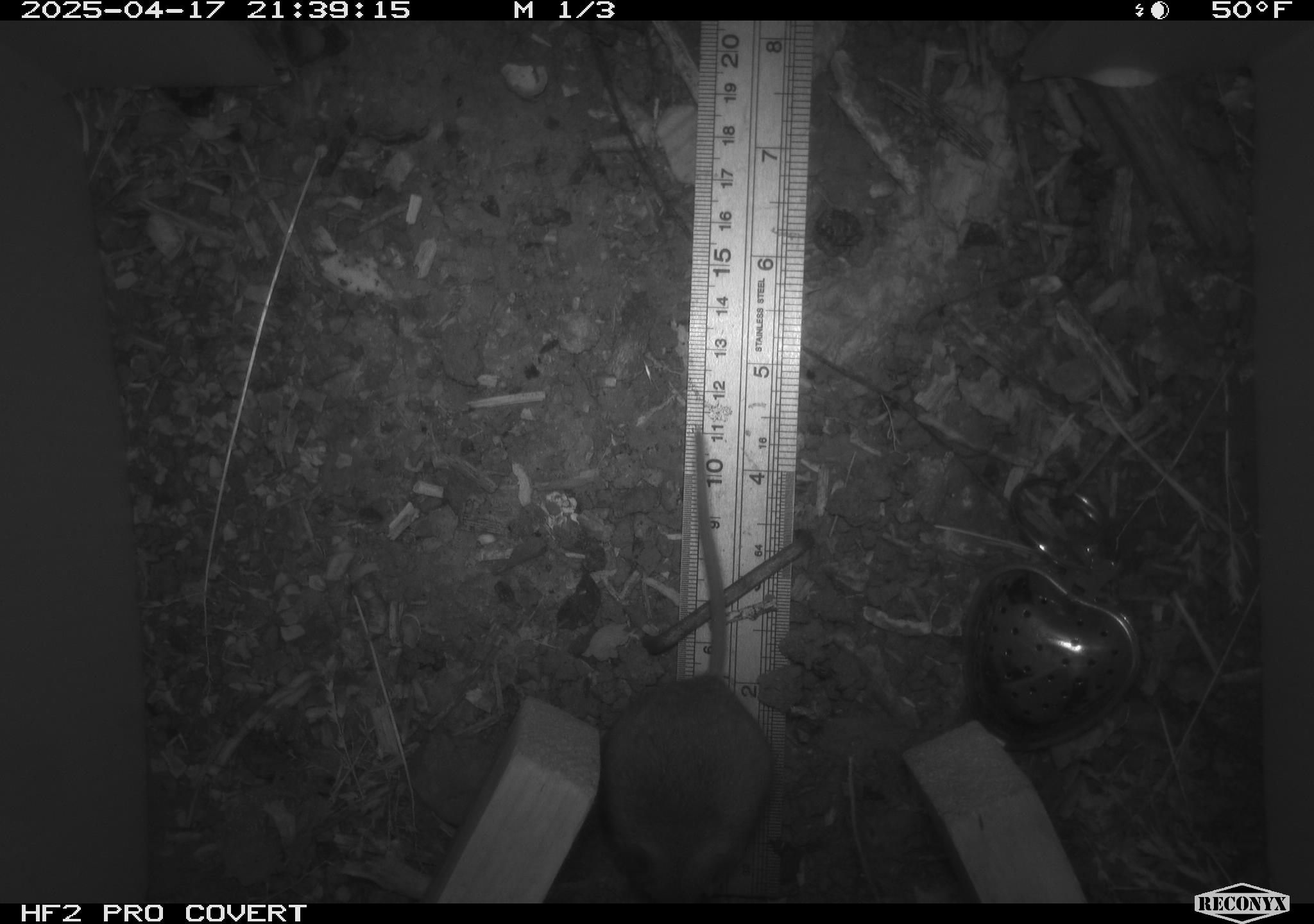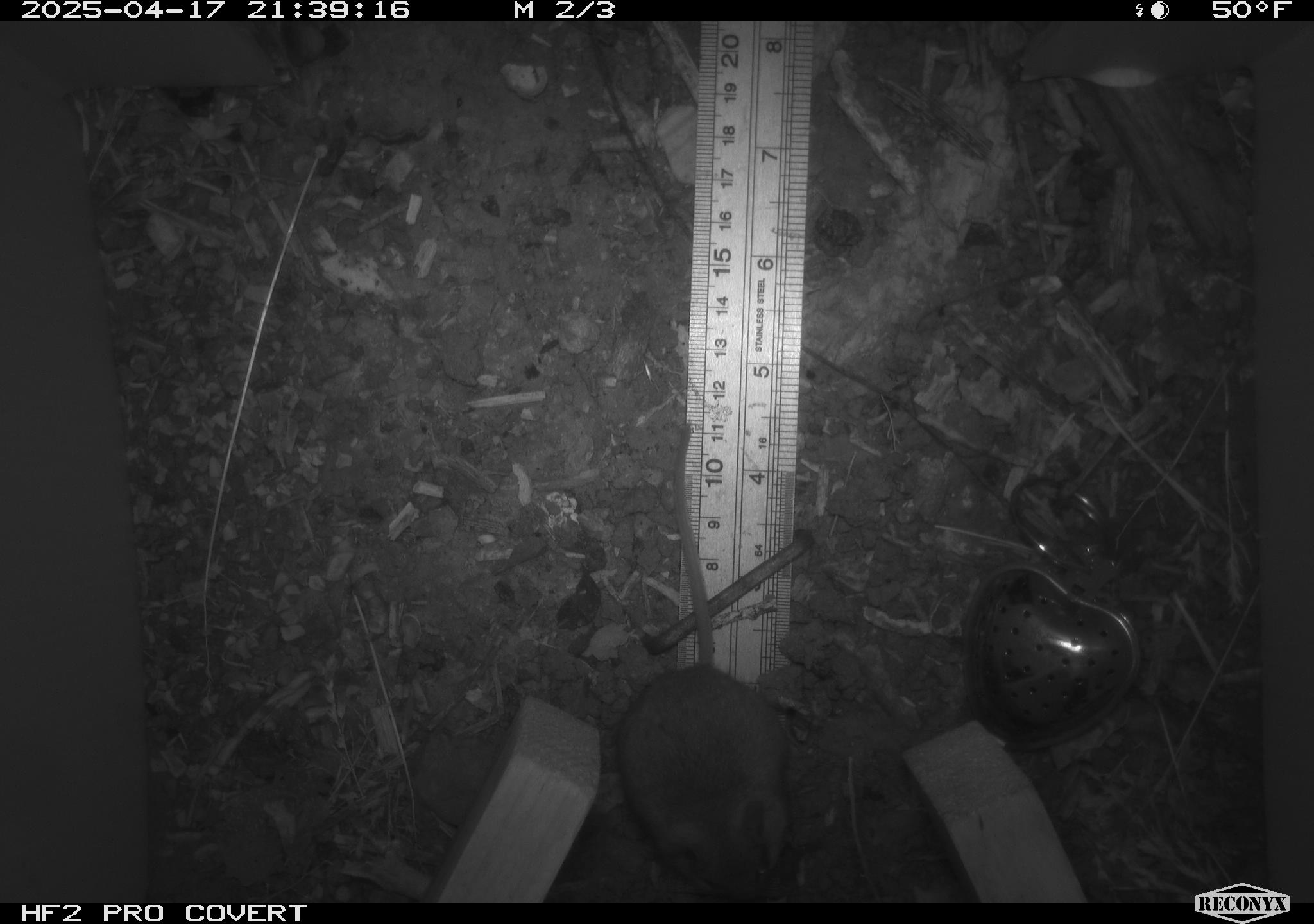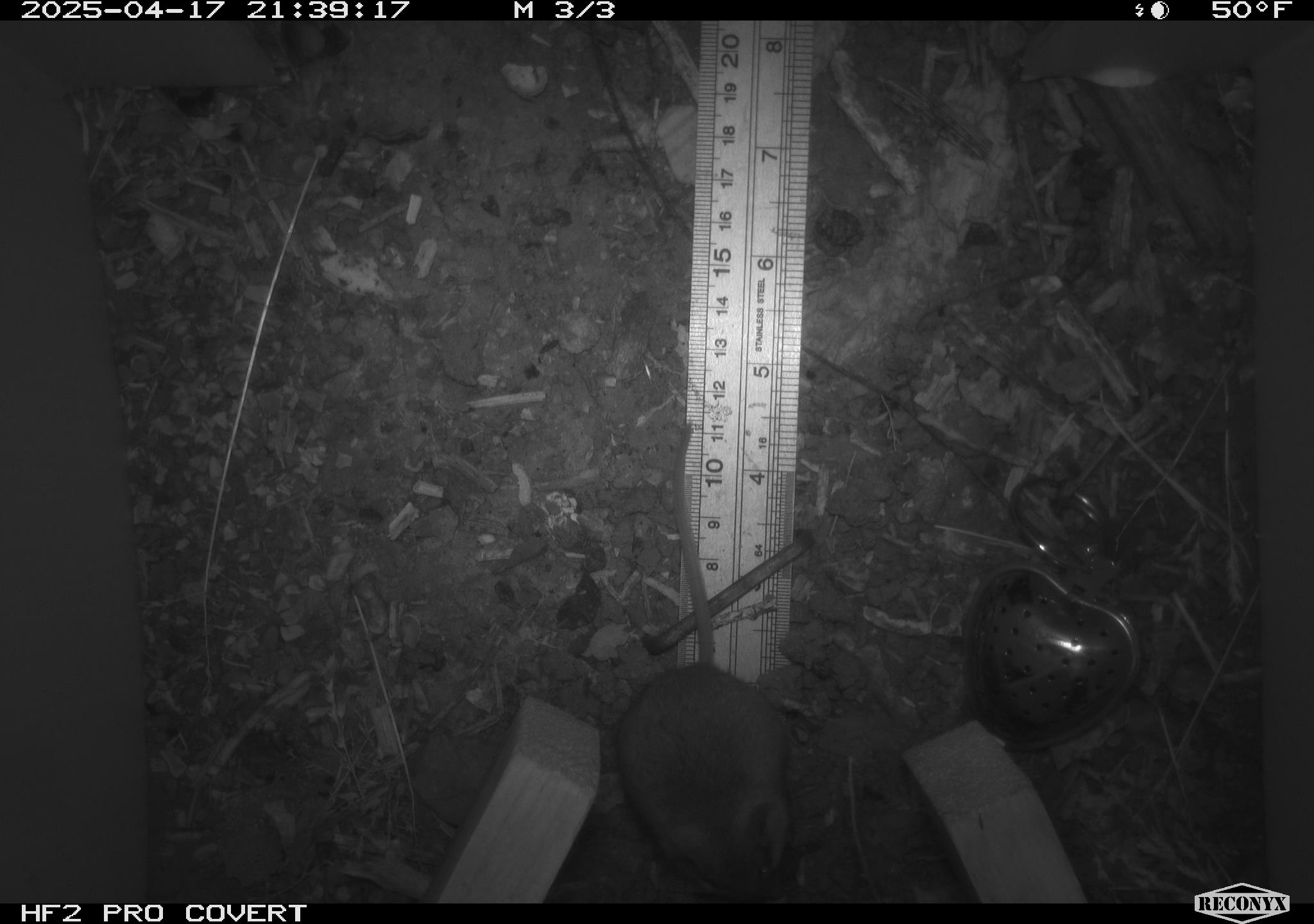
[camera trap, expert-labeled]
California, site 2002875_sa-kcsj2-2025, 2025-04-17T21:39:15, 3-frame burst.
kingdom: Animalia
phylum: Chordata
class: Mammalia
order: Rodentia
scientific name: Rodentia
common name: rodent